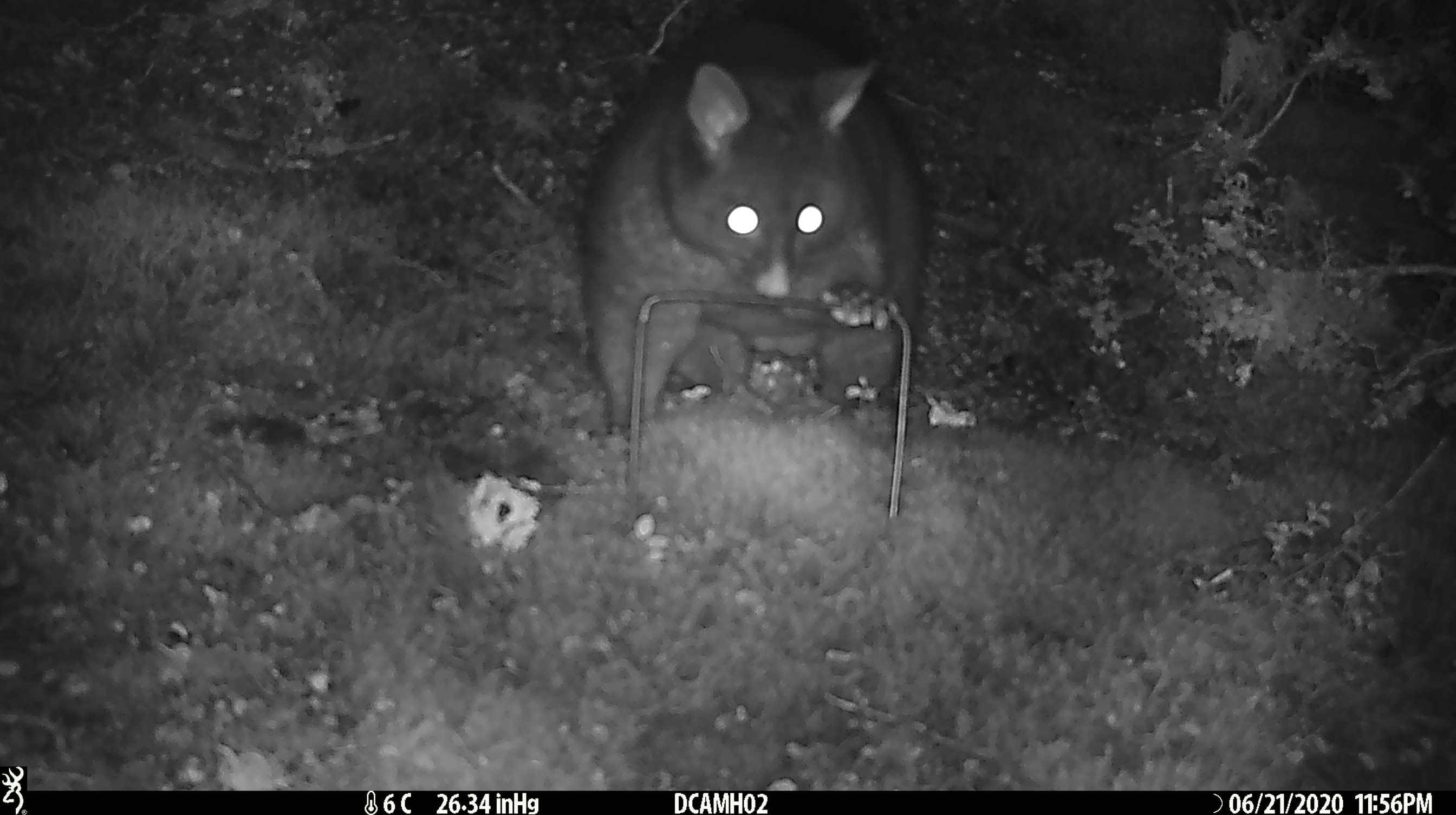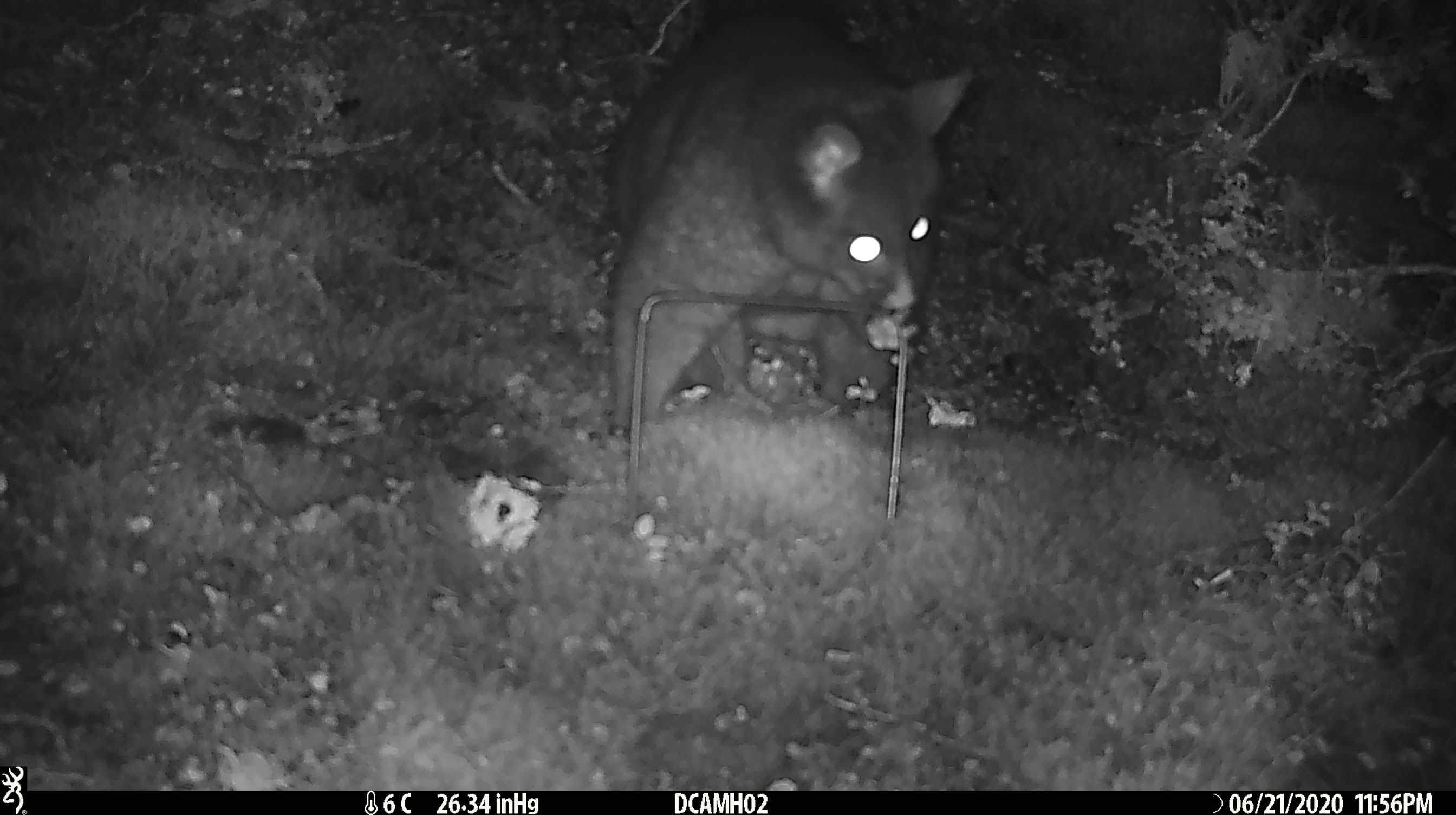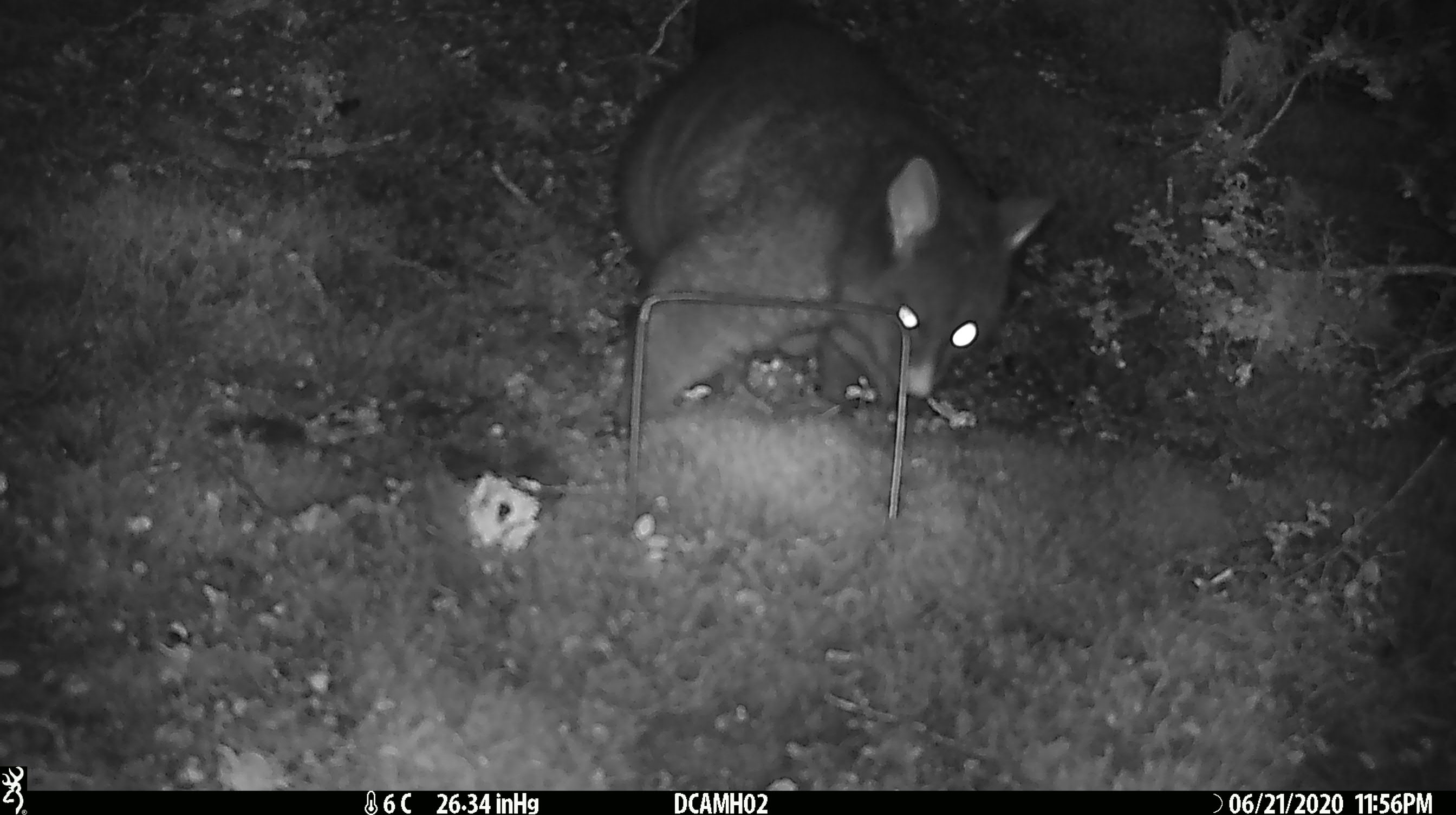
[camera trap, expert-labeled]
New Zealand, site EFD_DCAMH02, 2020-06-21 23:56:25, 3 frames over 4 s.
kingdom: Animalia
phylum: Chordata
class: Mammalia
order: Diprotodontia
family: Phalangeridae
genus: Trichosurus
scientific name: Trichosurus vulpecula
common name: common brushtail possum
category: possum